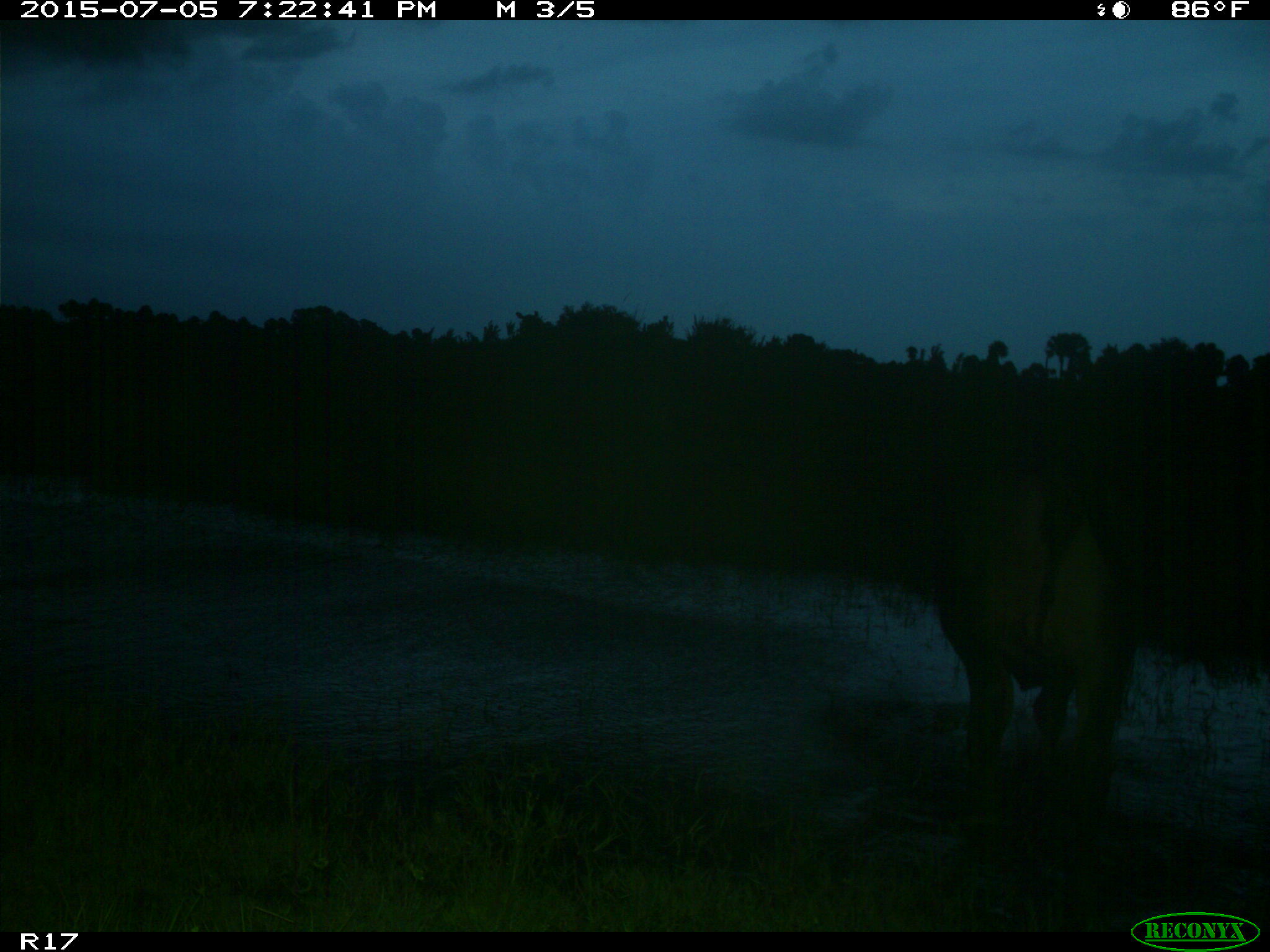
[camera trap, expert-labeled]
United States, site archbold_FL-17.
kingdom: Animalia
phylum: Chordata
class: Mammalia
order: Artiodactyla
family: Bovidae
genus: Bos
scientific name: Bos taurus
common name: domestic cow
Bos taurus (domestic cow).